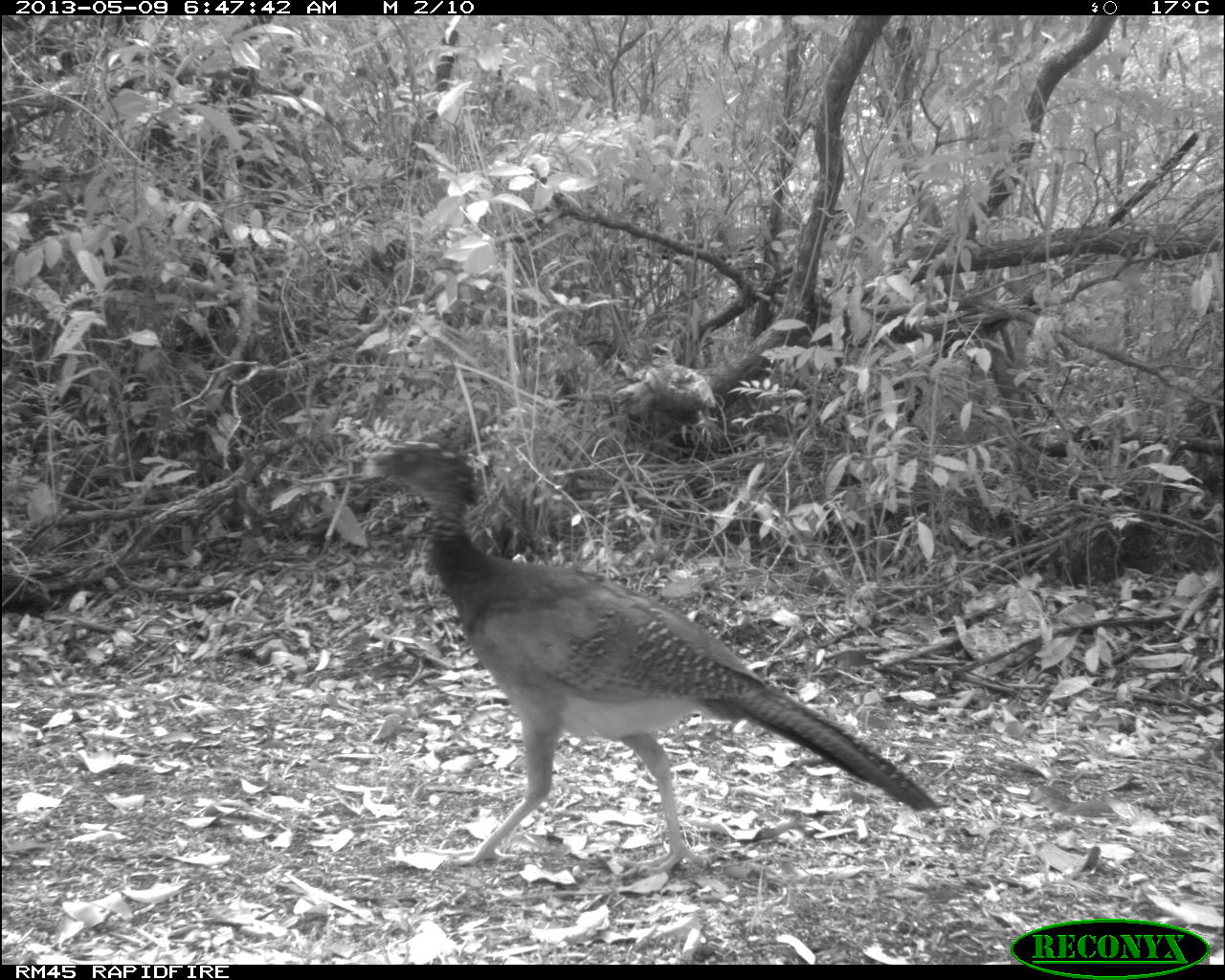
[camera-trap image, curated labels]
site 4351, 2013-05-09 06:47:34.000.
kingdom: Animalia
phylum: Chordata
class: Aves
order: Galliformes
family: Cracidae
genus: Crax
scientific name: Crax rubra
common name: great curassow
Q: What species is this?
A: Crax rubra (great curassow).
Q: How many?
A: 2.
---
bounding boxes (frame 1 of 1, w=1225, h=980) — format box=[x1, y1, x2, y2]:
crax rubra: box=[353, 435, 943, 876]